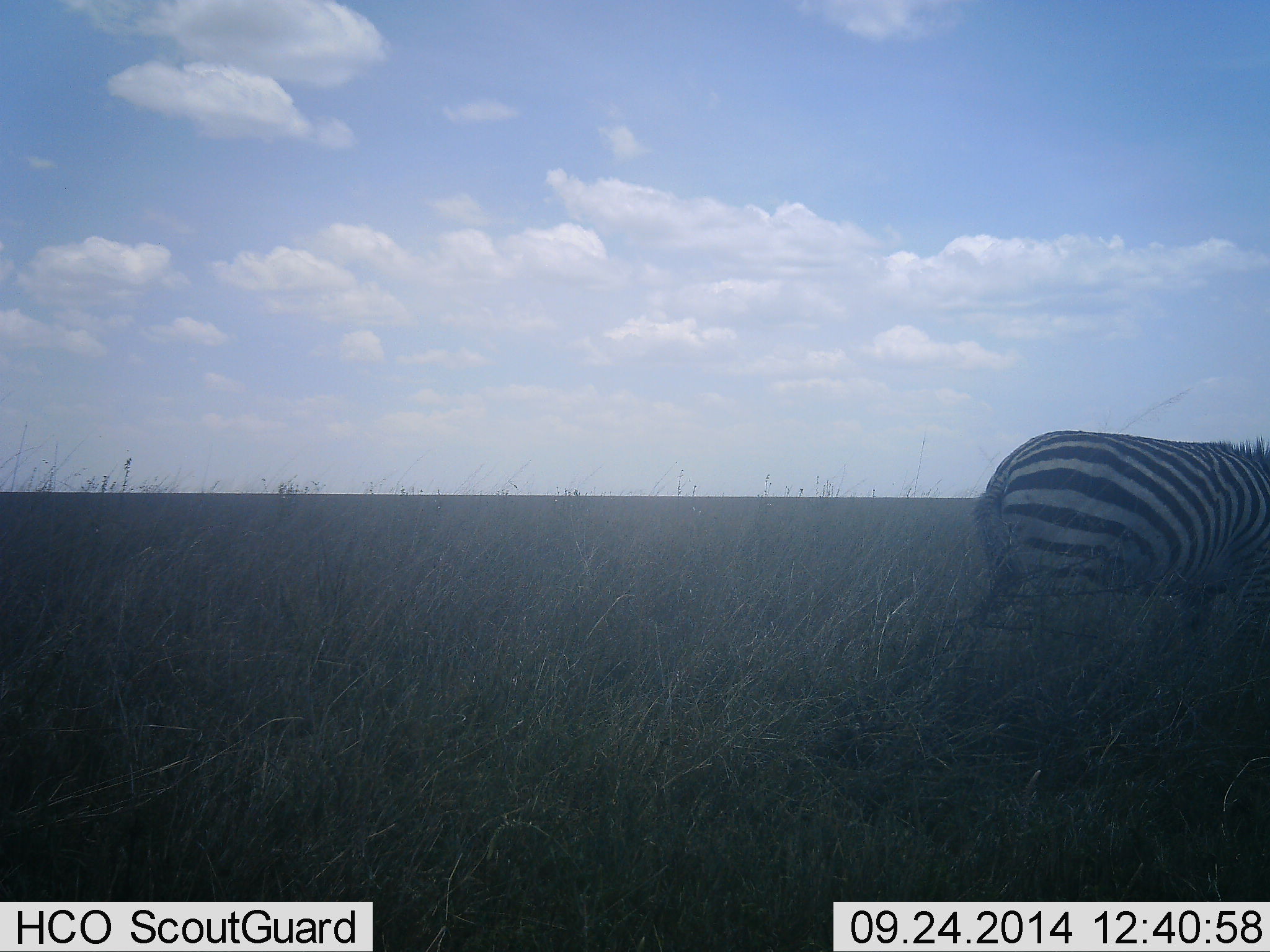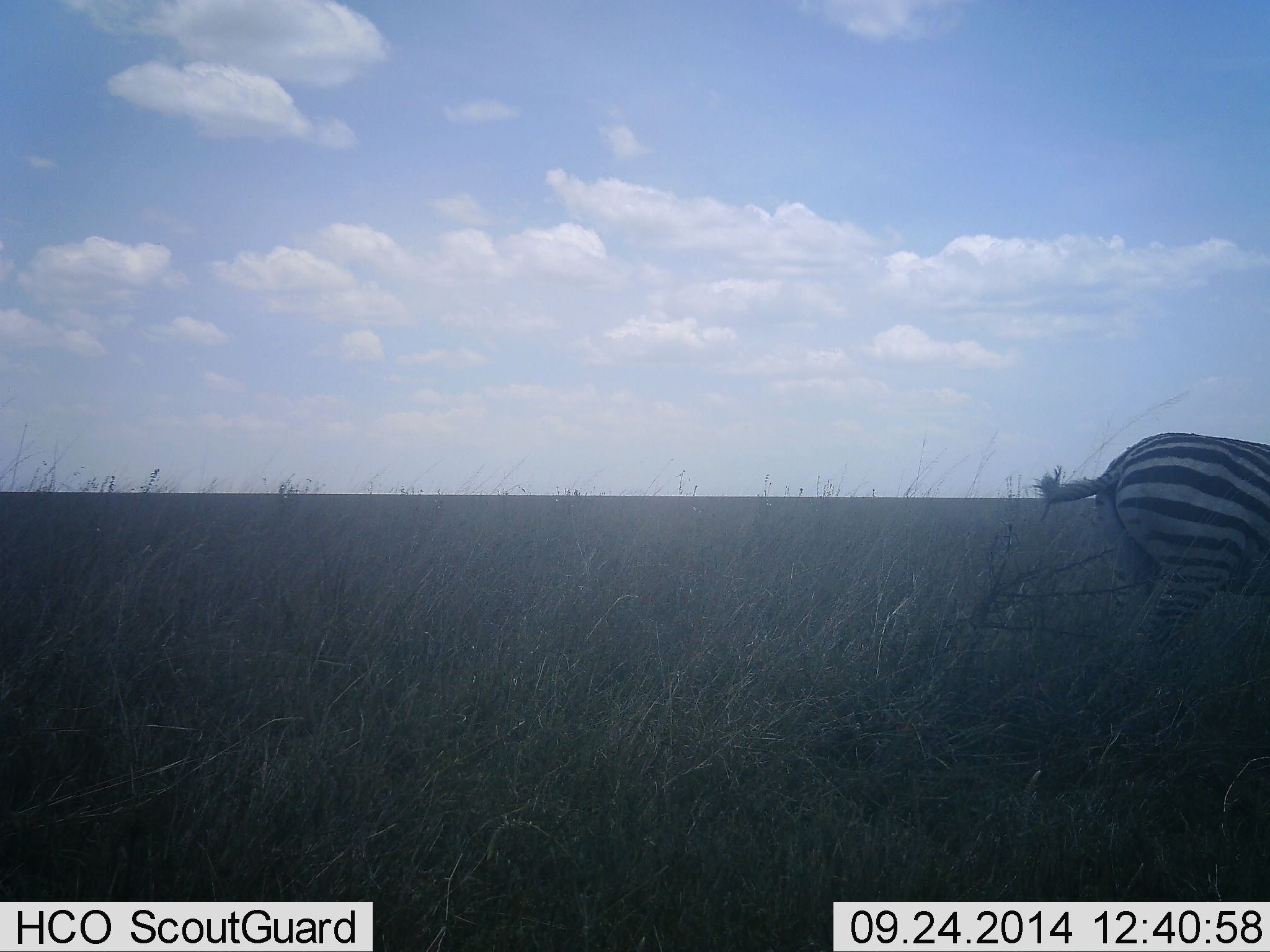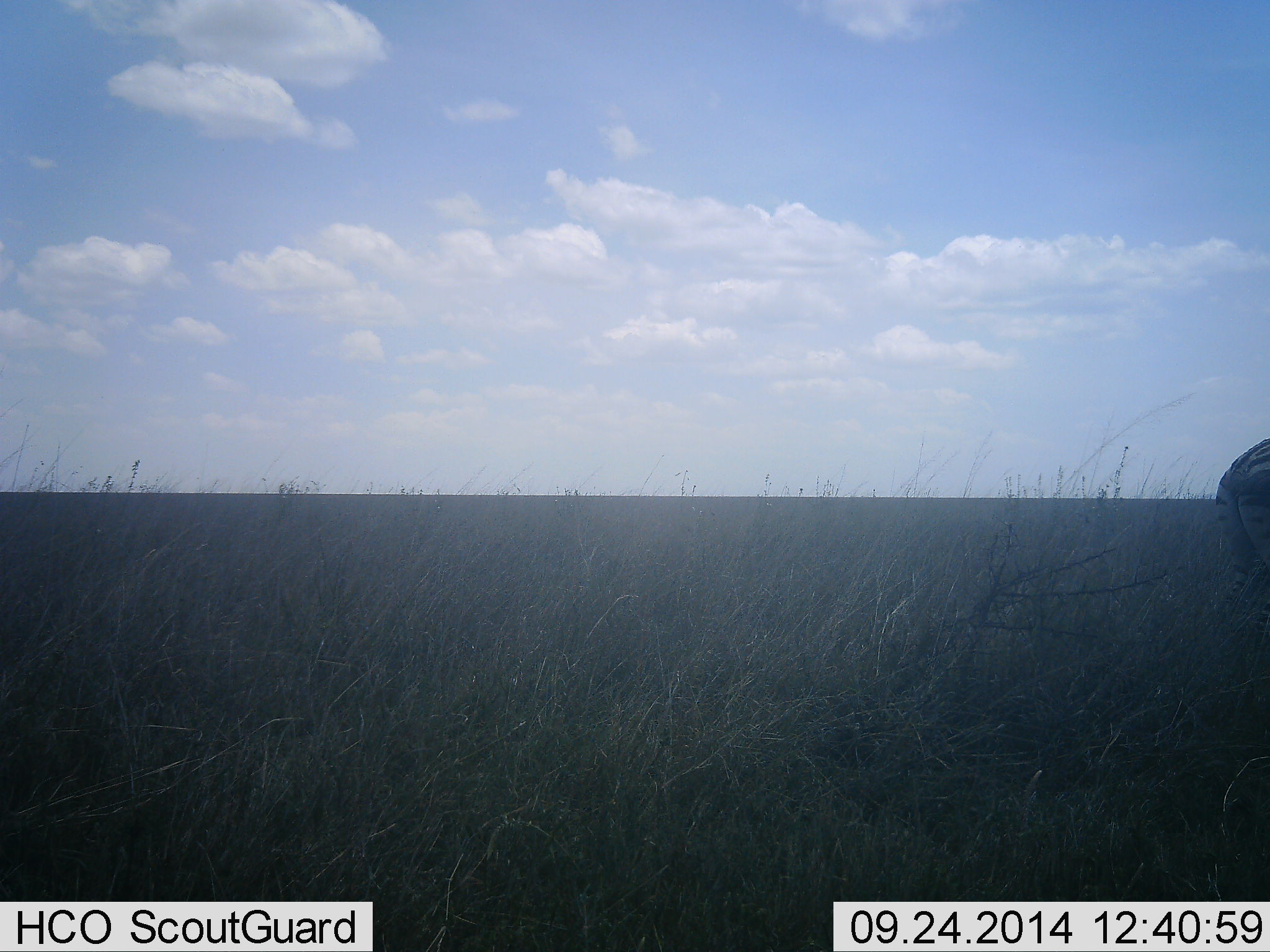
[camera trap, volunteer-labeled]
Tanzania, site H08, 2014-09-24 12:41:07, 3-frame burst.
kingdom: Animalia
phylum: Chordata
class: Mammalia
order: Perissodactyla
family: Equidae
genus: Equus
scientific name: Equus quagga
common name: plains zebra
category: zebra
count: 1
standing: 10%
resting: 0%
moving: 90%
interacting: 0%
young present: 0%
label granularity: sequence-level